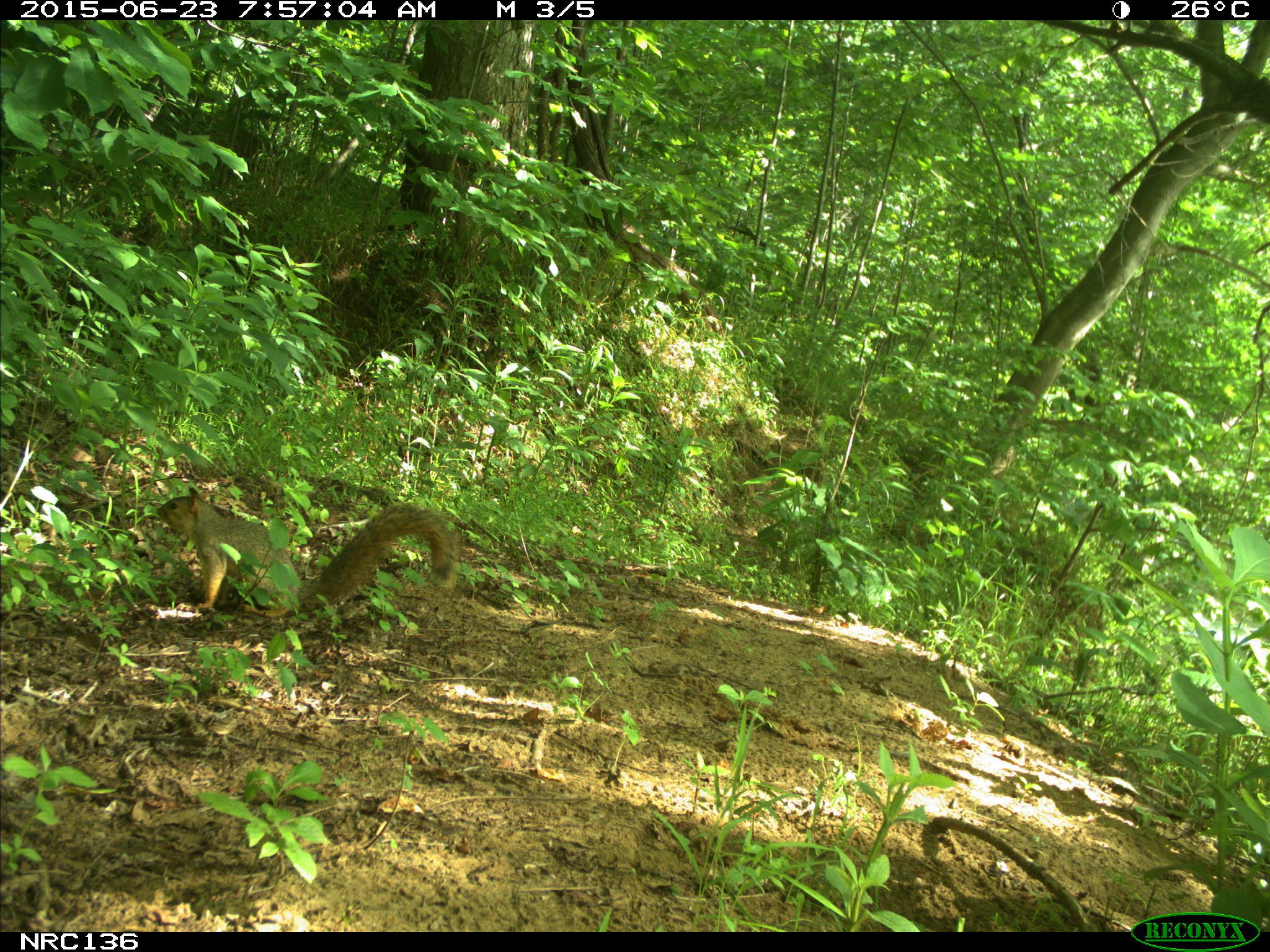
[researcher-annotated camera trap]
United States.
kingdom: Animalia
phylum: Chordata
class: Mammalia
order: Rodentia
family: Sciuridae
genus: Sciurus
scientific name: Sciurus niger cinereus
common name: eastern fox squirrel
Eastern Fox Squirrel (Sciurus niger cinereus).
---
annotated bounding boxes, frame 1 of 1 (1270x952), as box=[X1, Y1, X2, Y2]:
Eastern Fox Squirrel: box=[153, 485, 462, 627]